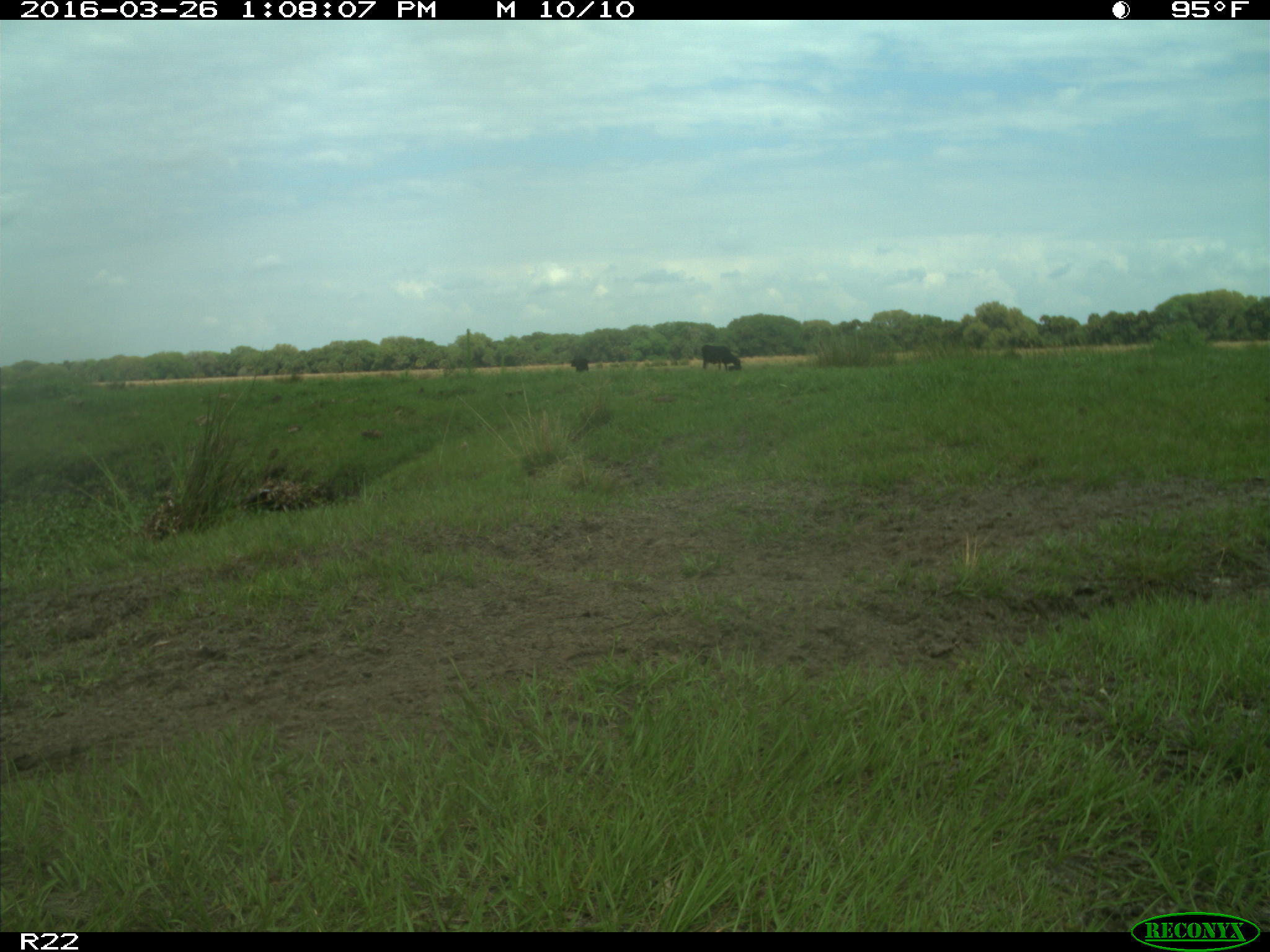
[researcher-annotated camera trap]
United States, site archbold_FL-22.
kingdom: Animalia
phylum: Chordata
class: Mammalia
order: Artiodactyla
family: Bovidae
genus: Bos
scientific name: Bos taurus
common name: domestic cow